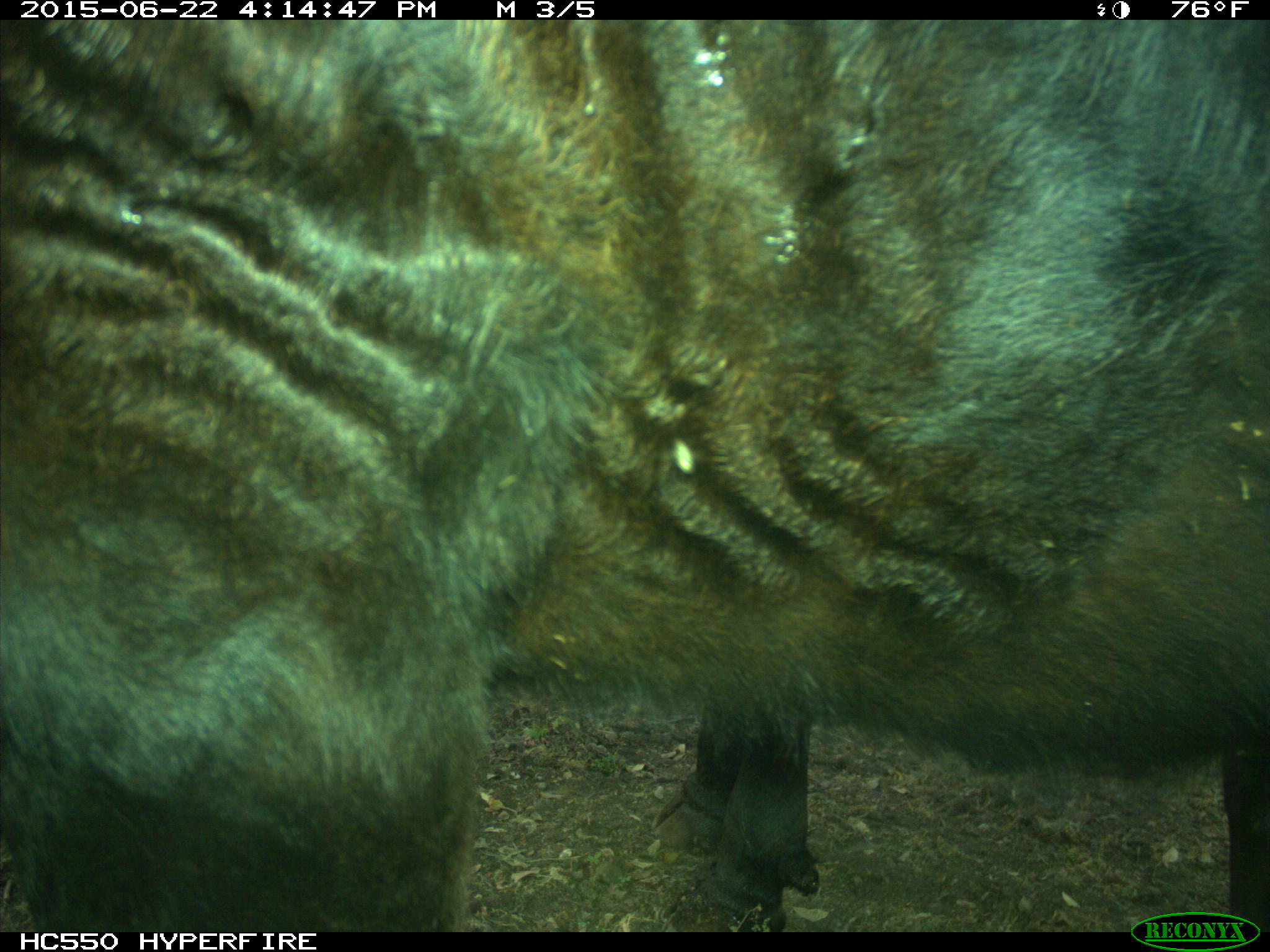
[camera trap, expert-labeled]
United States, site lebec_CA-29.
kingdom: Animalia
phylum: Chordata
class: Mammalia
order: Artiodactyla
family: Bovidae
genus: Bos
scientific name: Bos taurus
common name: domestic cow